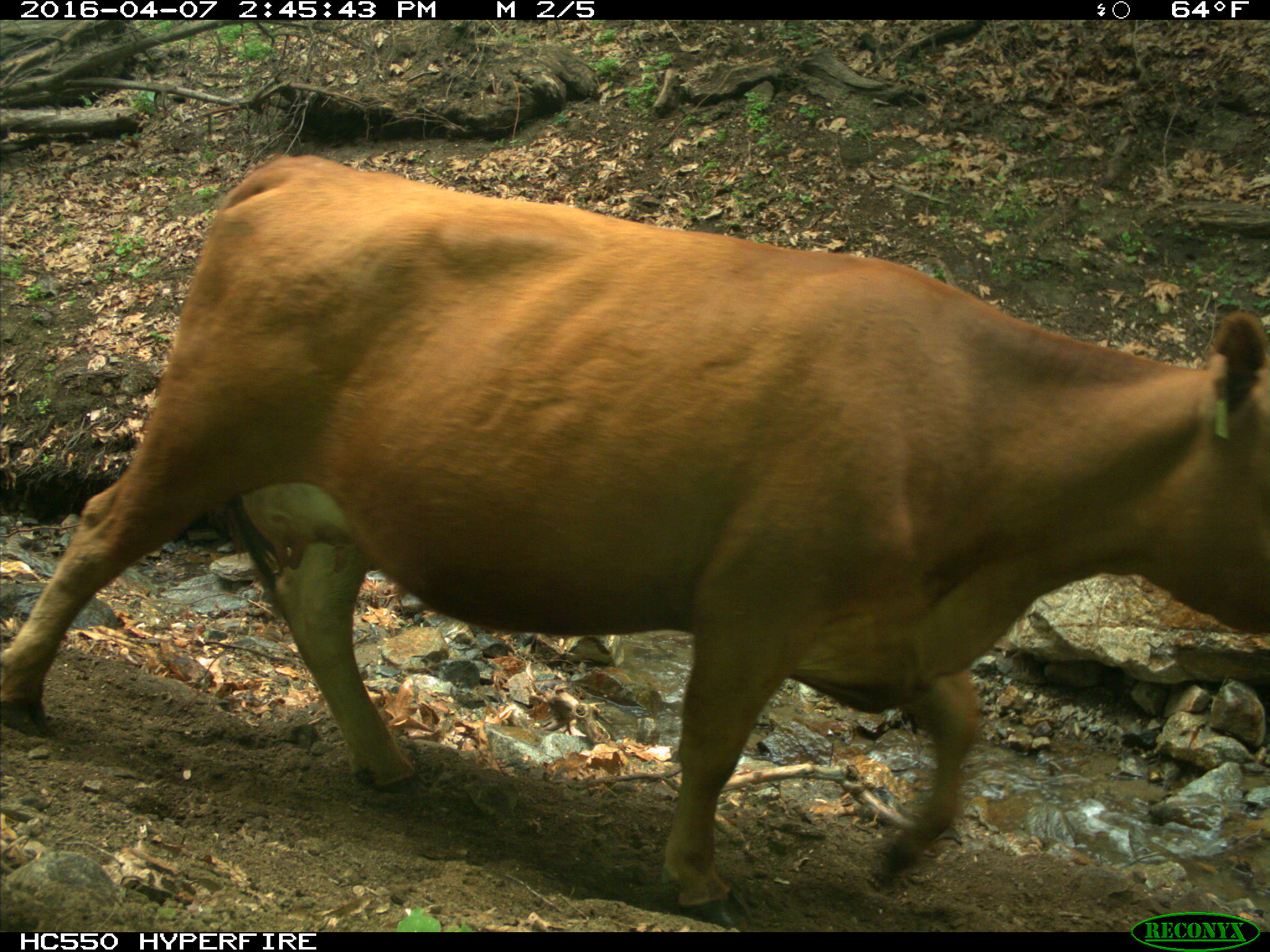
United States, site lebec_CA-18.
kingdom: Animalia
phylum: Chordata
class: Mammalia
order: Artiodactyla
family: Bovidae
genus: Bos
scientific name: Bos taurus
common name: domestic cow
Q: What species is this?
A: Bos taurus (domestic cow).